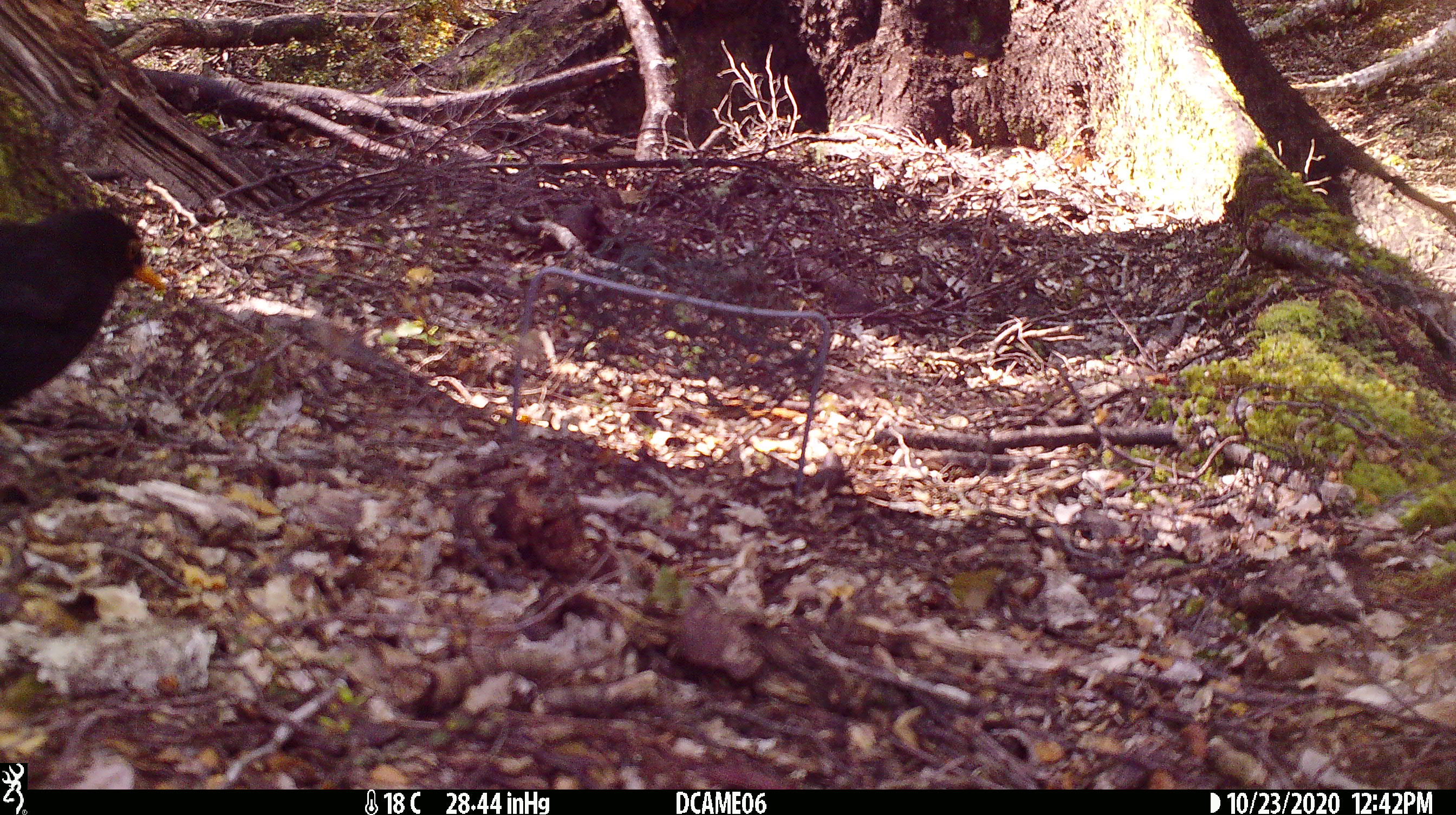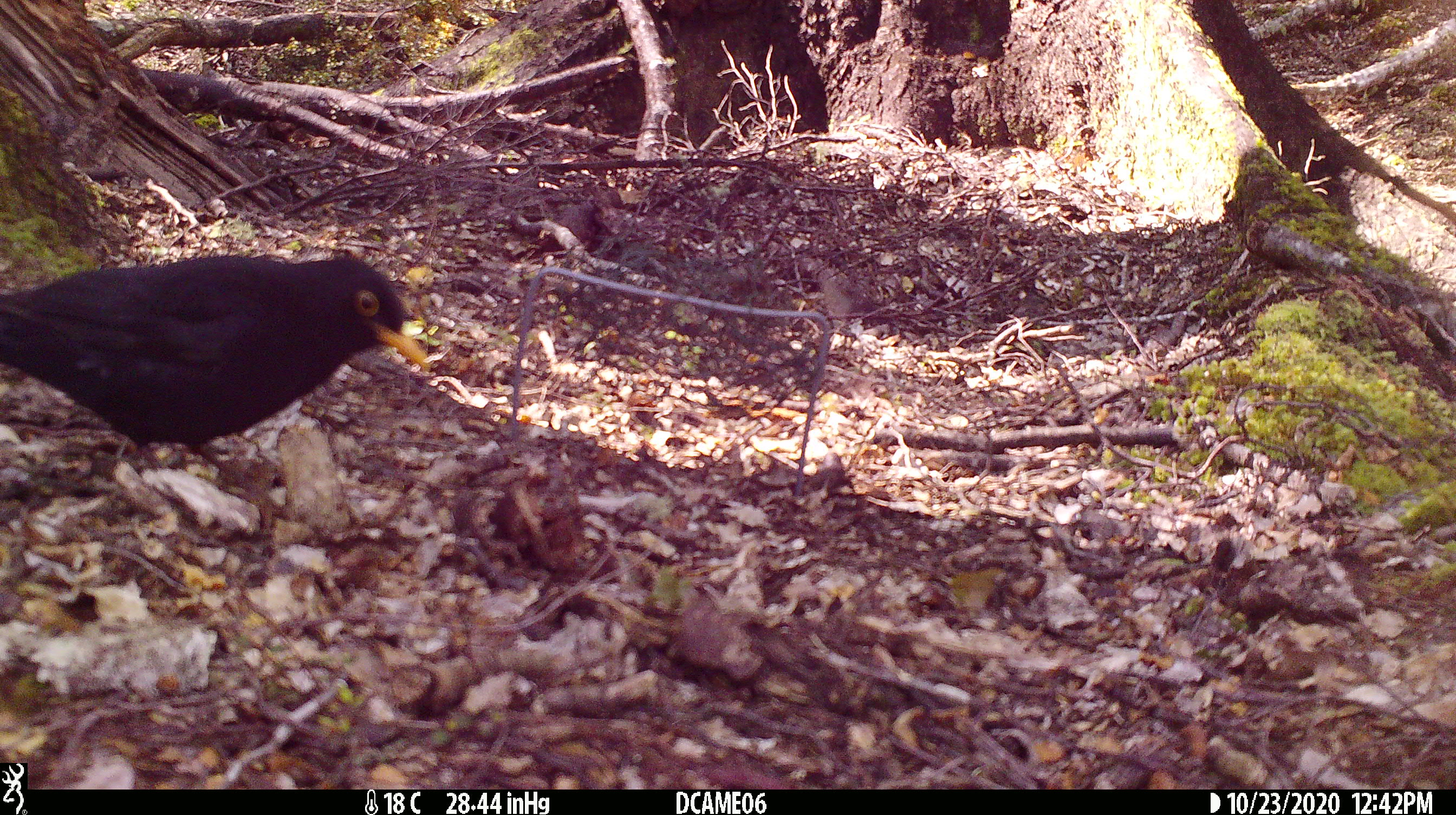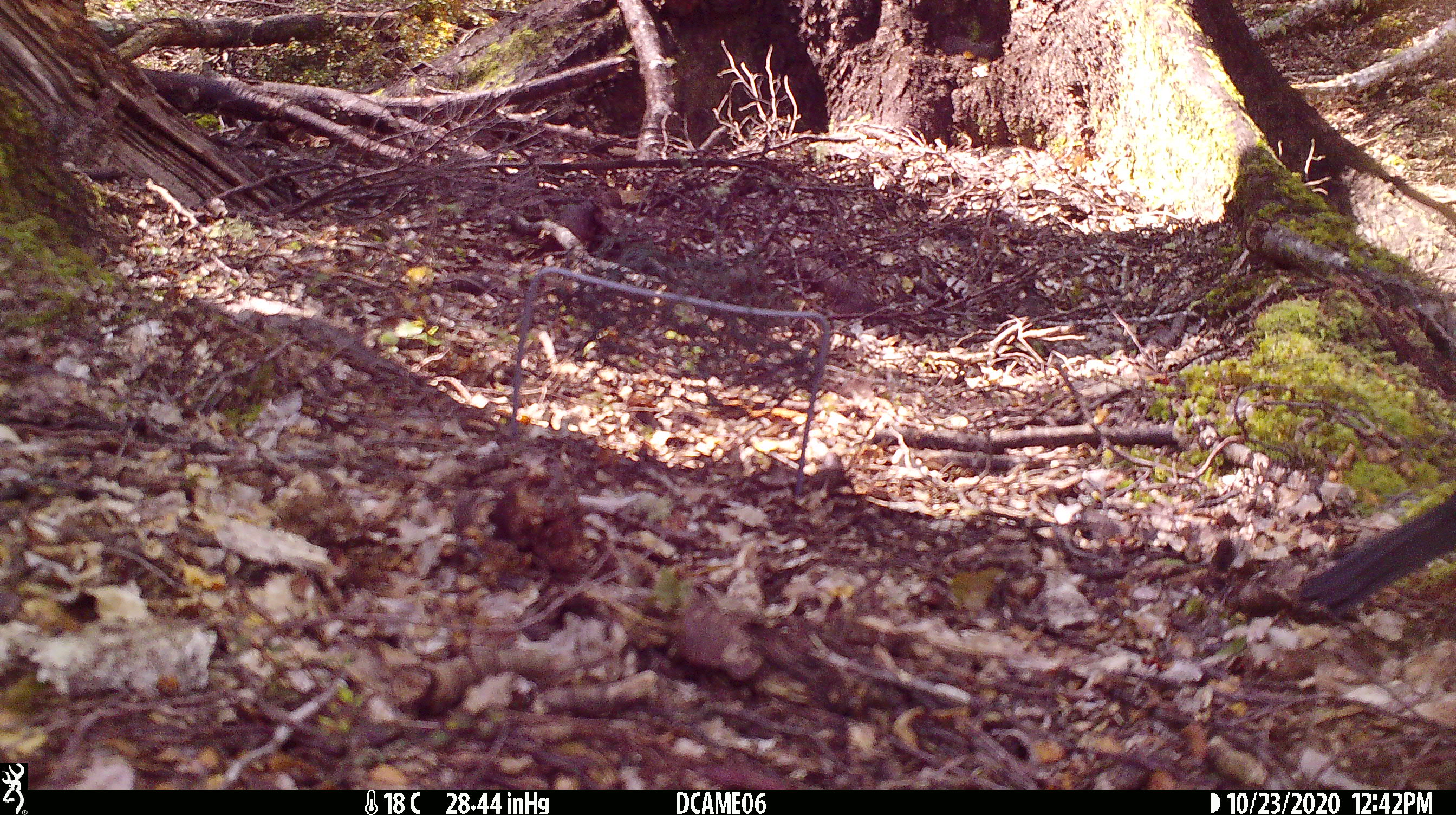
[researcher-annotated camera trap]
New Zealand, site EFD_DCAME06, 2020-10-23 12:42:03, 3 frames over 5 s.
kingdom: Animalia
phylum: Chordata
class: Aves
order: Passeriformes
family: Turdidae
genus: Turdus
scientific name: Turdus merula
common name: eurasian blackbird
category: blackbird